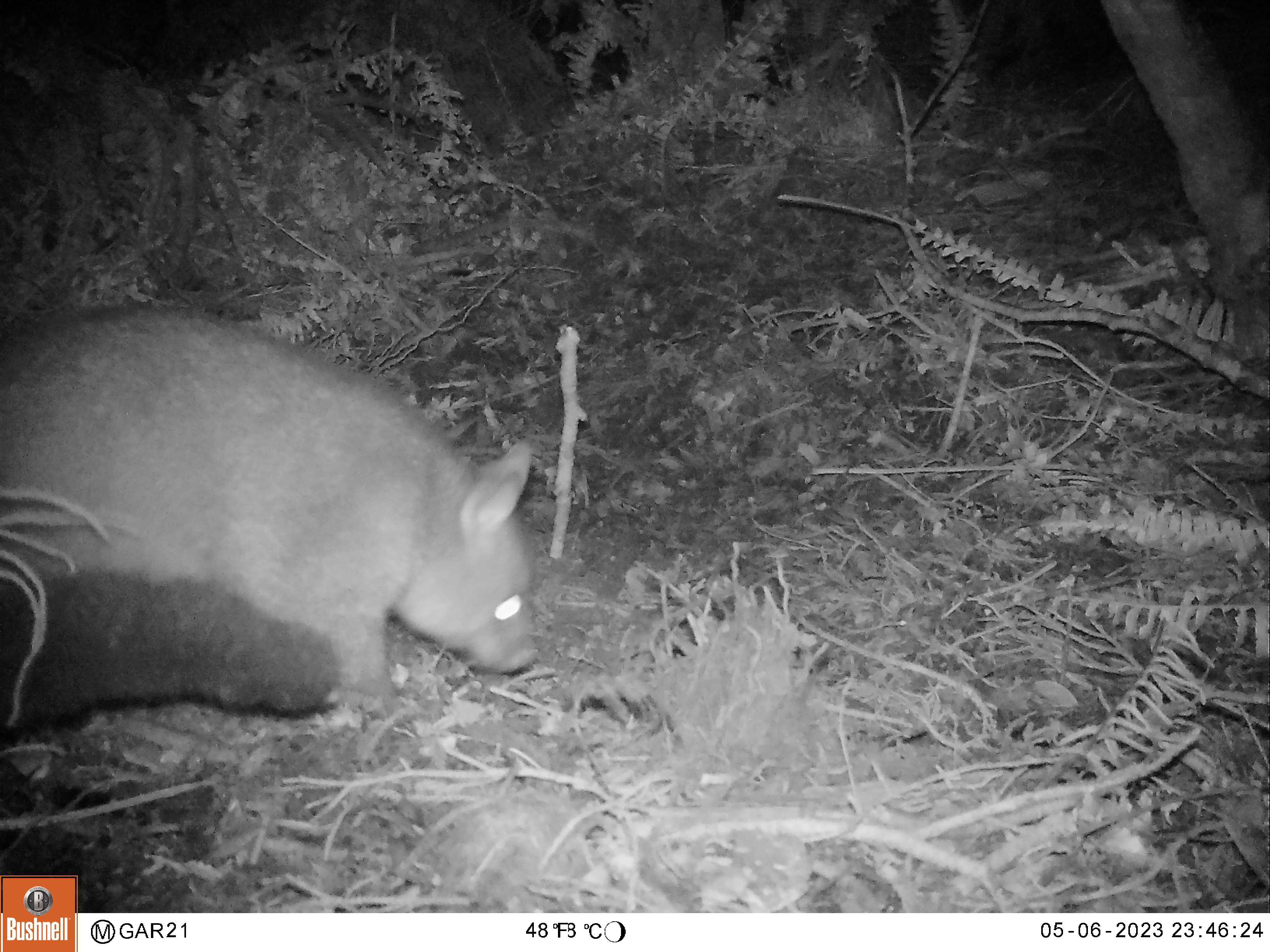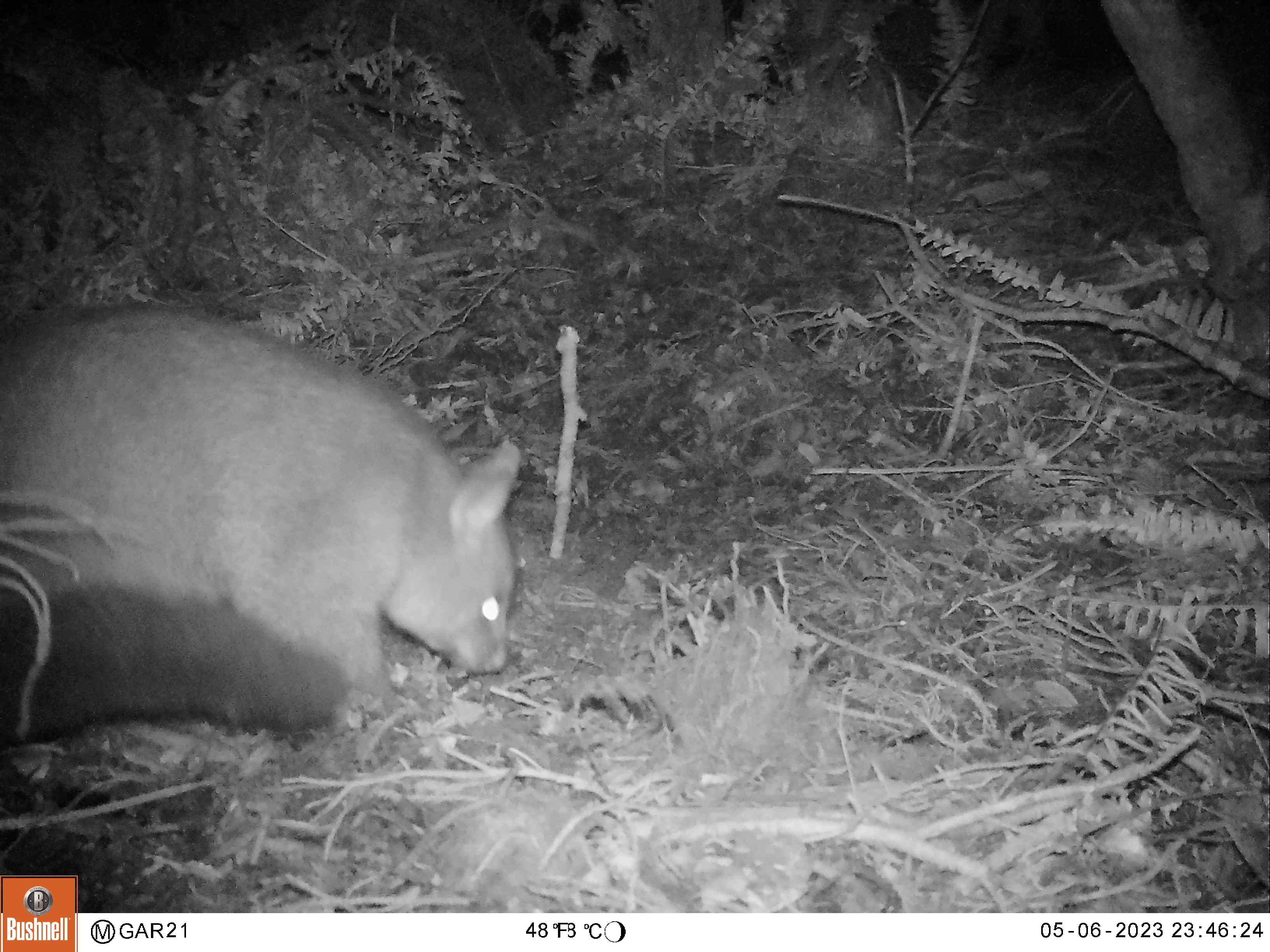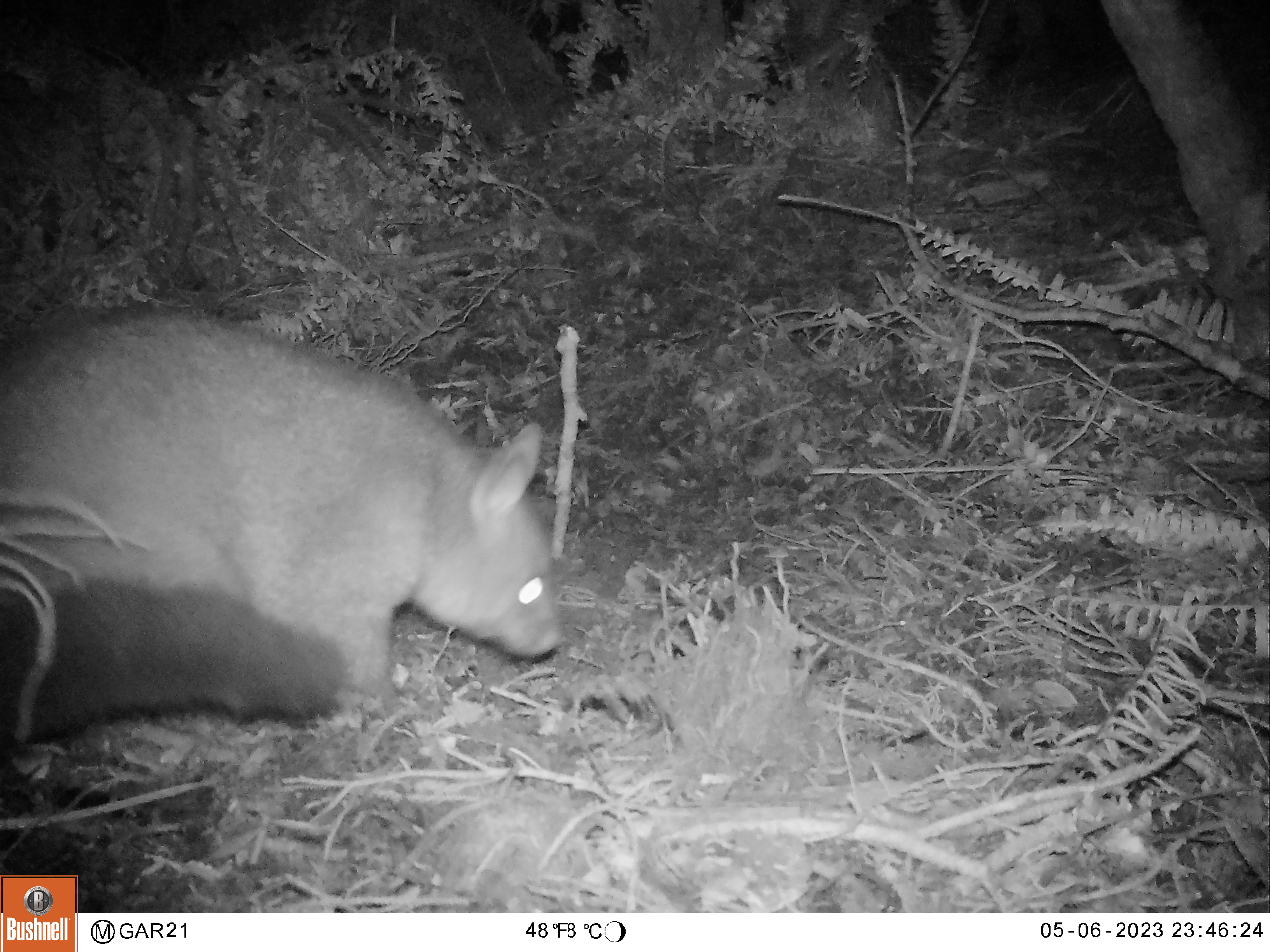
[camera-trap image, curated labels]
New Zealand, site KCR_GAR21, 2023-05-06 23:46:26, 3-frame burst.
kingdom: Animalia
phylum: Chordata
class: Mammalia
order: Diprotodontia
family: Phalangeridae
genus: Trichosurus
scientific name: Trichosurus vulpecula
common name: common brushtail possum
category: possum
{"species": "possum (common brushtail possum) (Trichosurus vulpecula)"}